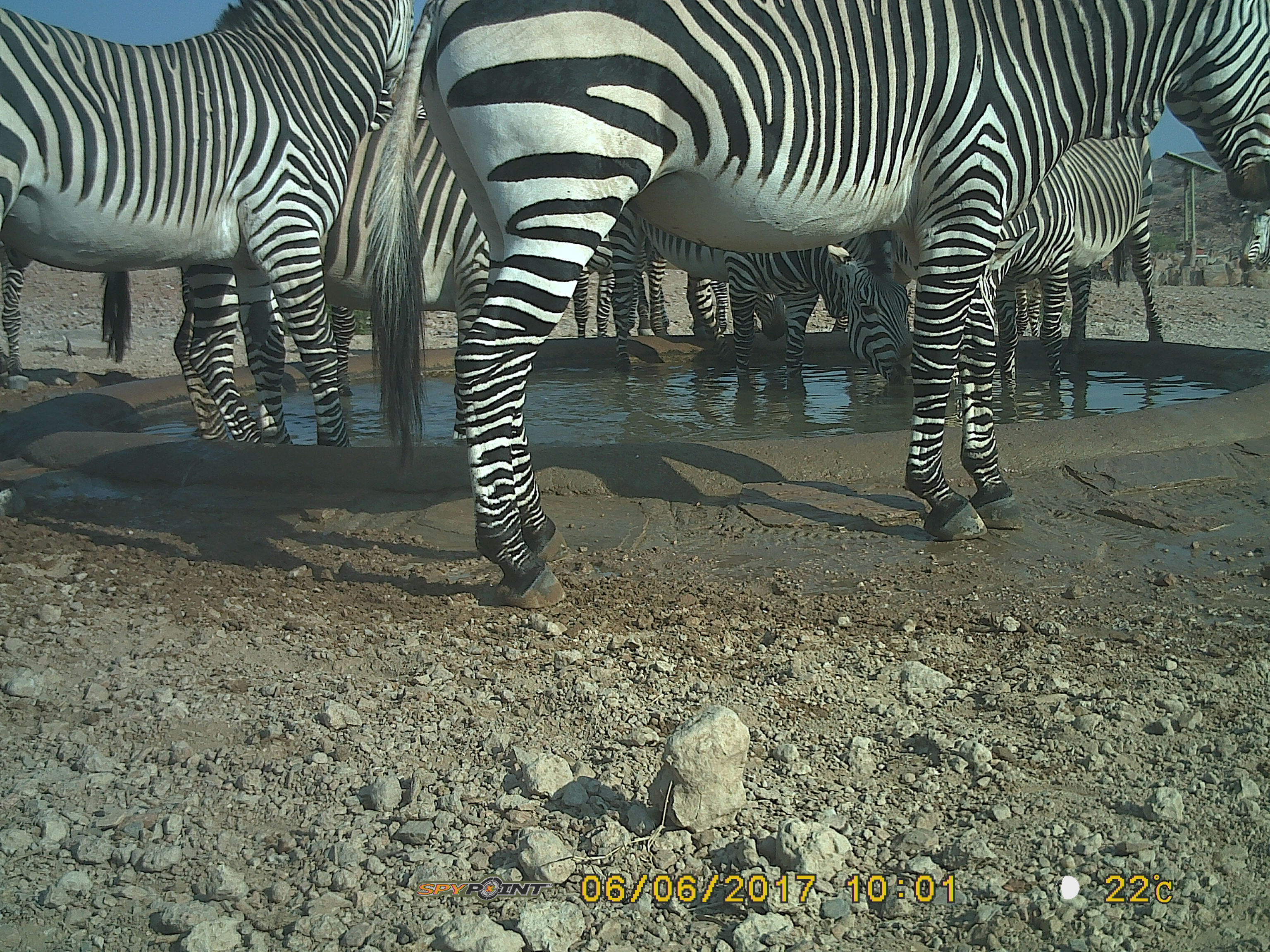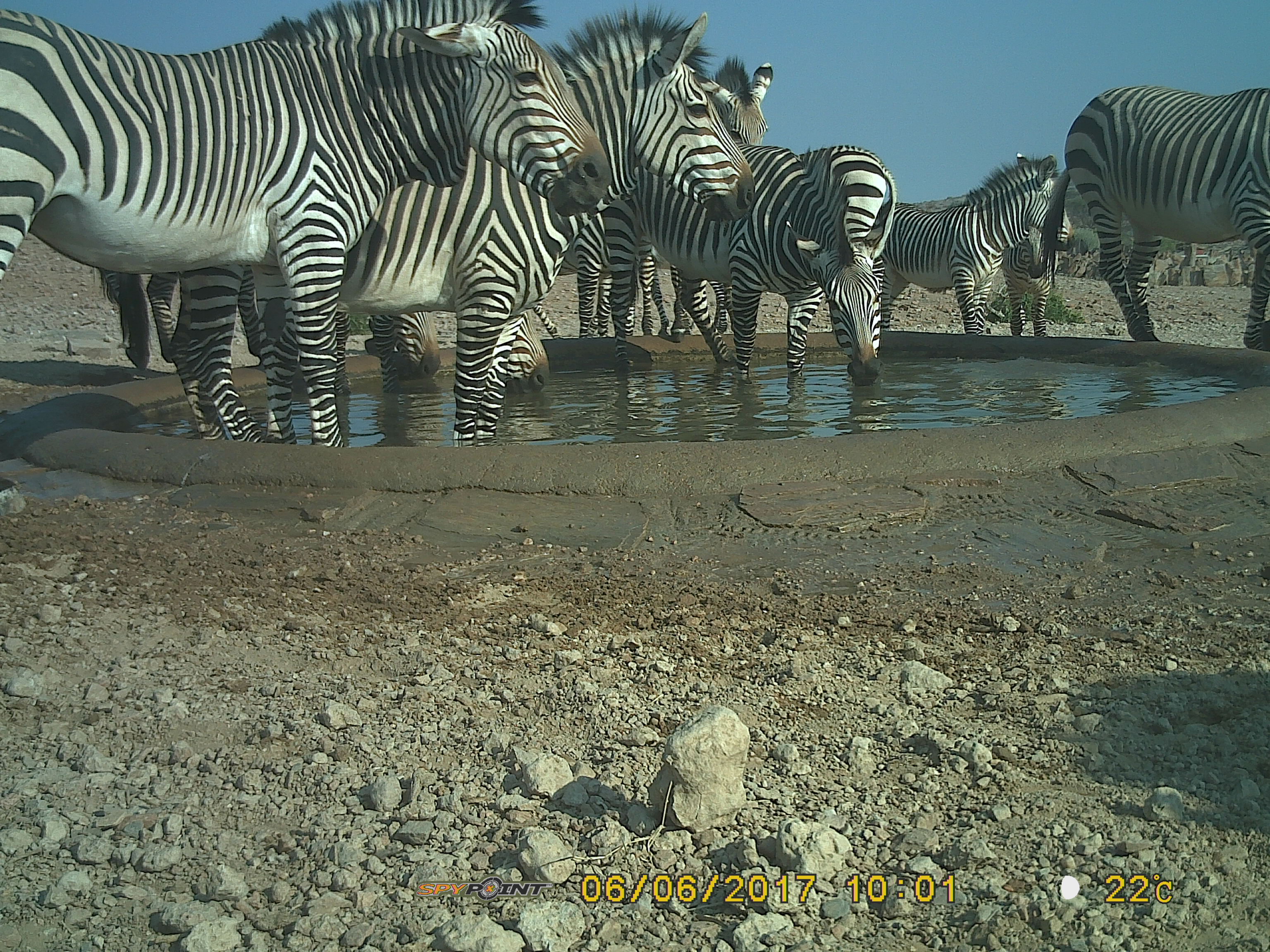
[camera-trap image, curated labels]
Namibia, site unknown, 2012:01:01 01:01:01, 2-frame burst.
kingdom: Animalia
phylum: Chordata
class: Mammalia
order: Perissodactyla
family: Equidae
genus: Equus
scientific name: Equus zebra hartmannae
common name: hartmann's mountain zebra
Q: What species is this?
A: Equus zebra hartmannae (hartmann's mountain zebra).